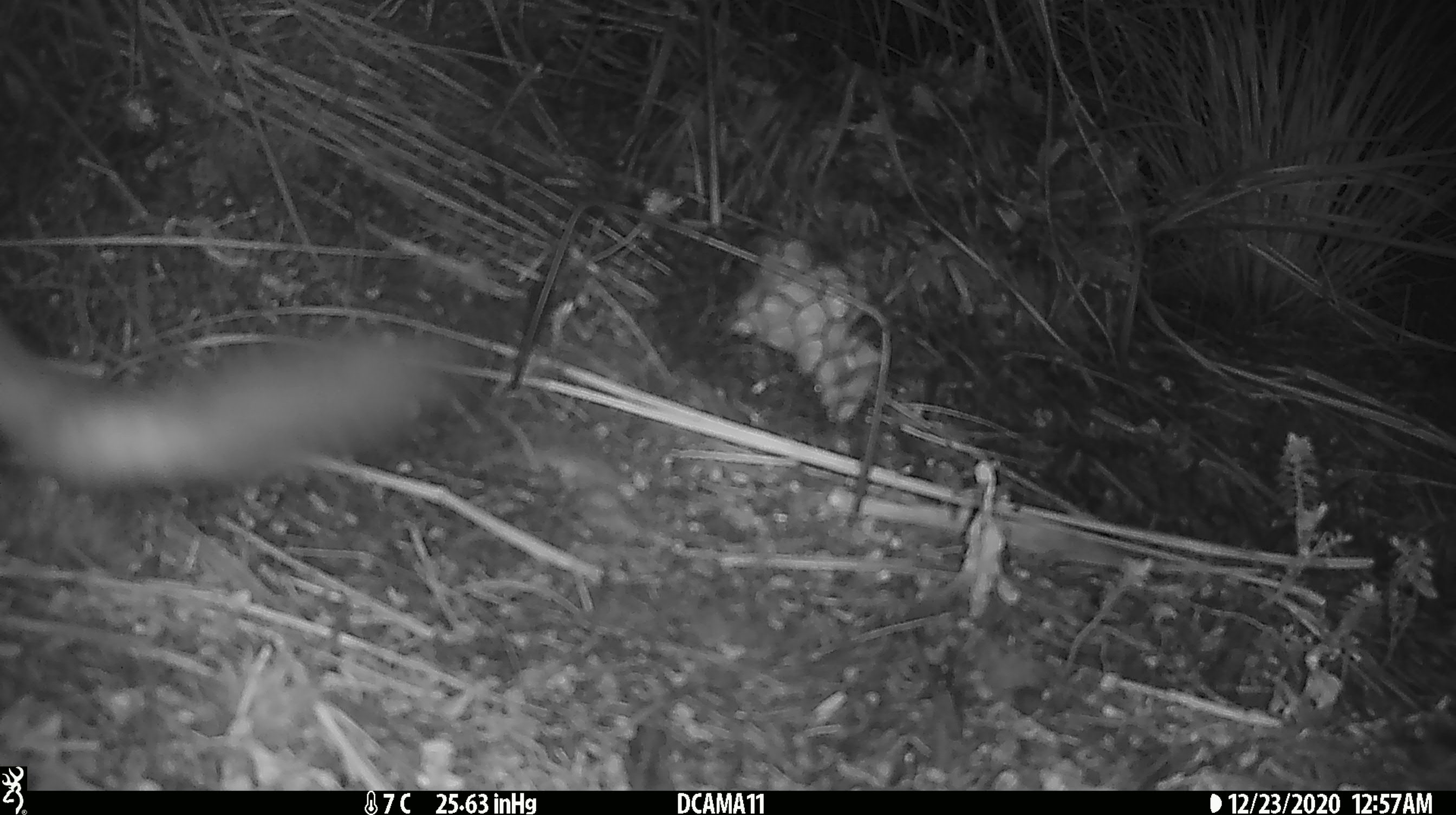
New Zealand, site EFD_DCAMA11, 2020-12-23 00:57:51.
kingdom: Animalia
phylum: Chordata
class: Mammalia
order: Carnivora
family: Mustelidae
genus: Mustela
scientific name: Mustela erminea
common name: stoat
Stoat (Mustela erminea).